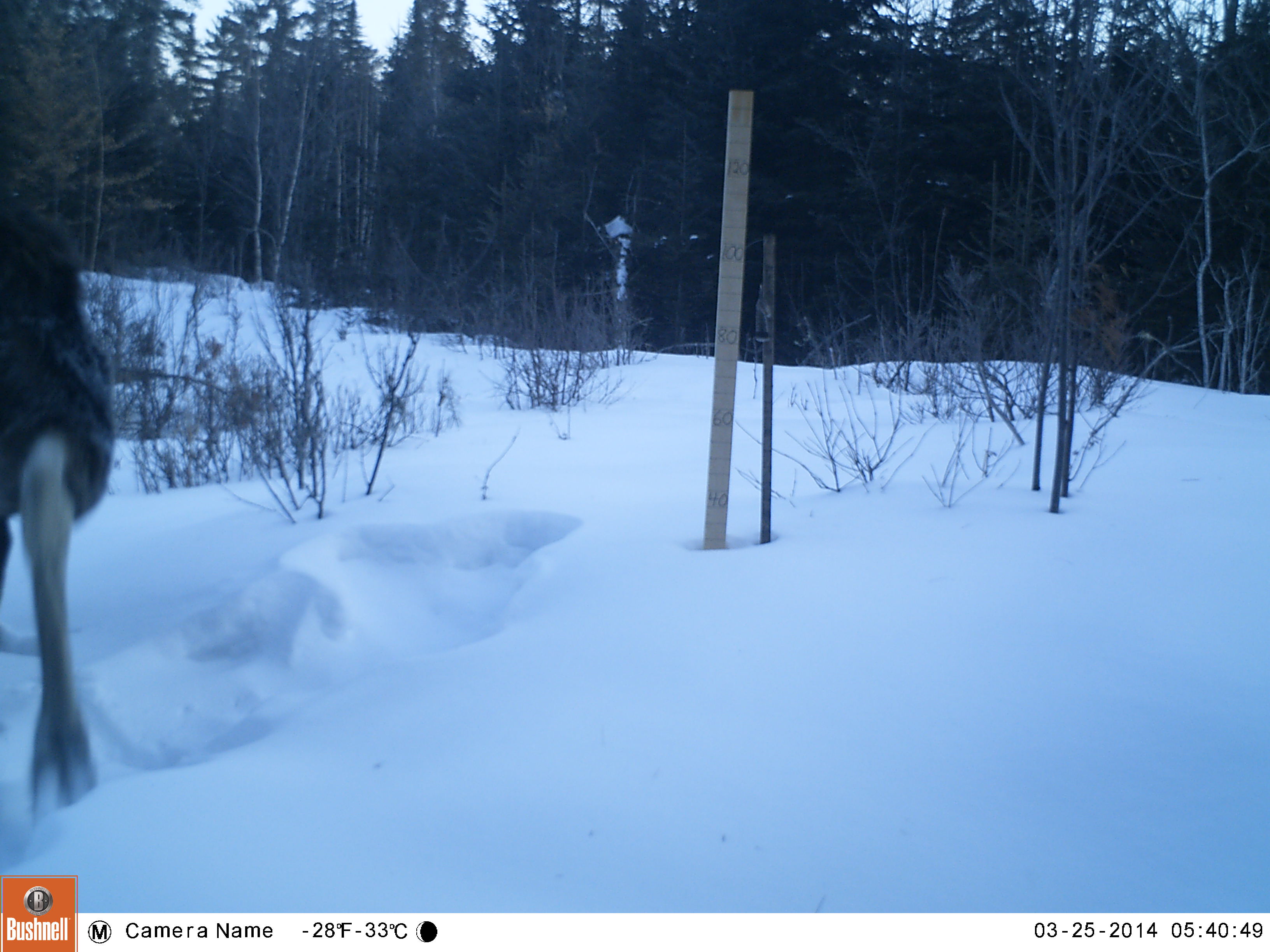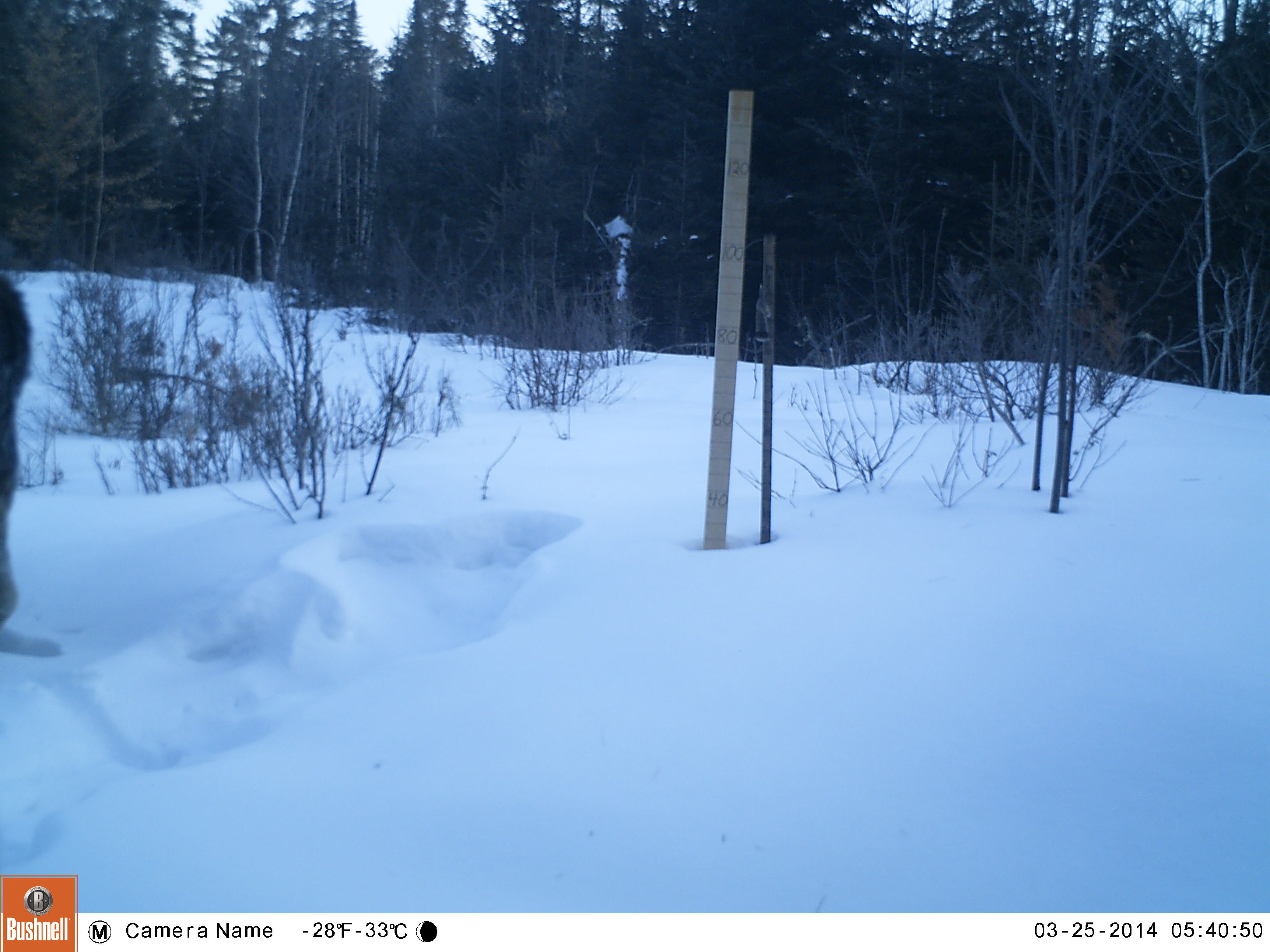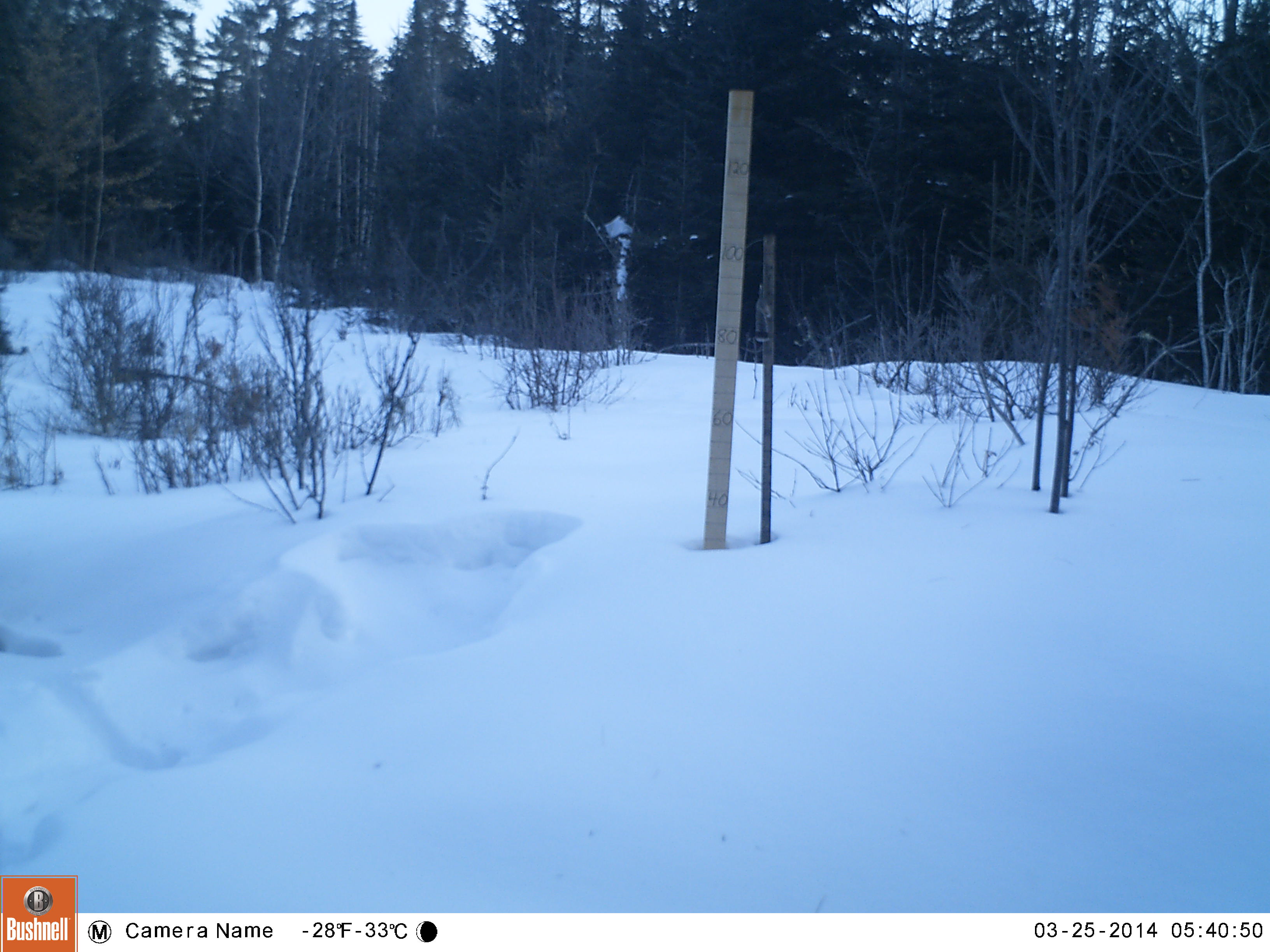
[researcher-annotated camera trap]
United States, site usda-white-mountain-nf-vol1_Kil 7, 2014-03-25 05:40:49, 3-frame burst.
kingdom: Animalia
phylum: Chordata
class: Mammalia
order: Artiodactyla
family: Cervidae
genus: Alces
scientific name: Alces alces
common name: moose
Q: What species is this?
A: Moose (Alces alces).